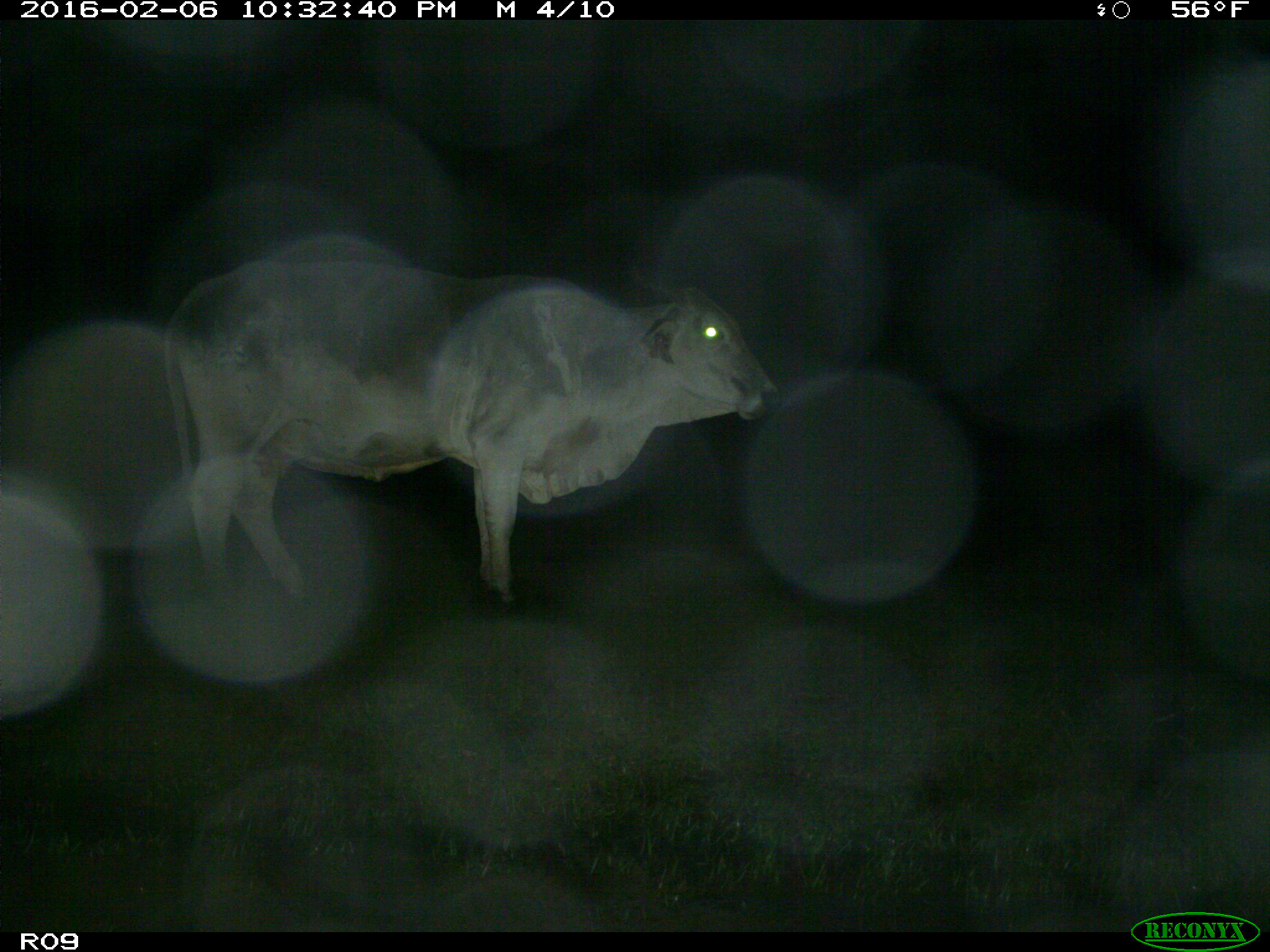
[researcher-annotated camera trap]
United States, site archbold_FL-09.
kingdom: Animalia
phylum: Chordata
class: Mammalia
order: Artiodactyla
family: Bovidae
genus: Bos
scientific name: Bos taurus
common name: domestic cow